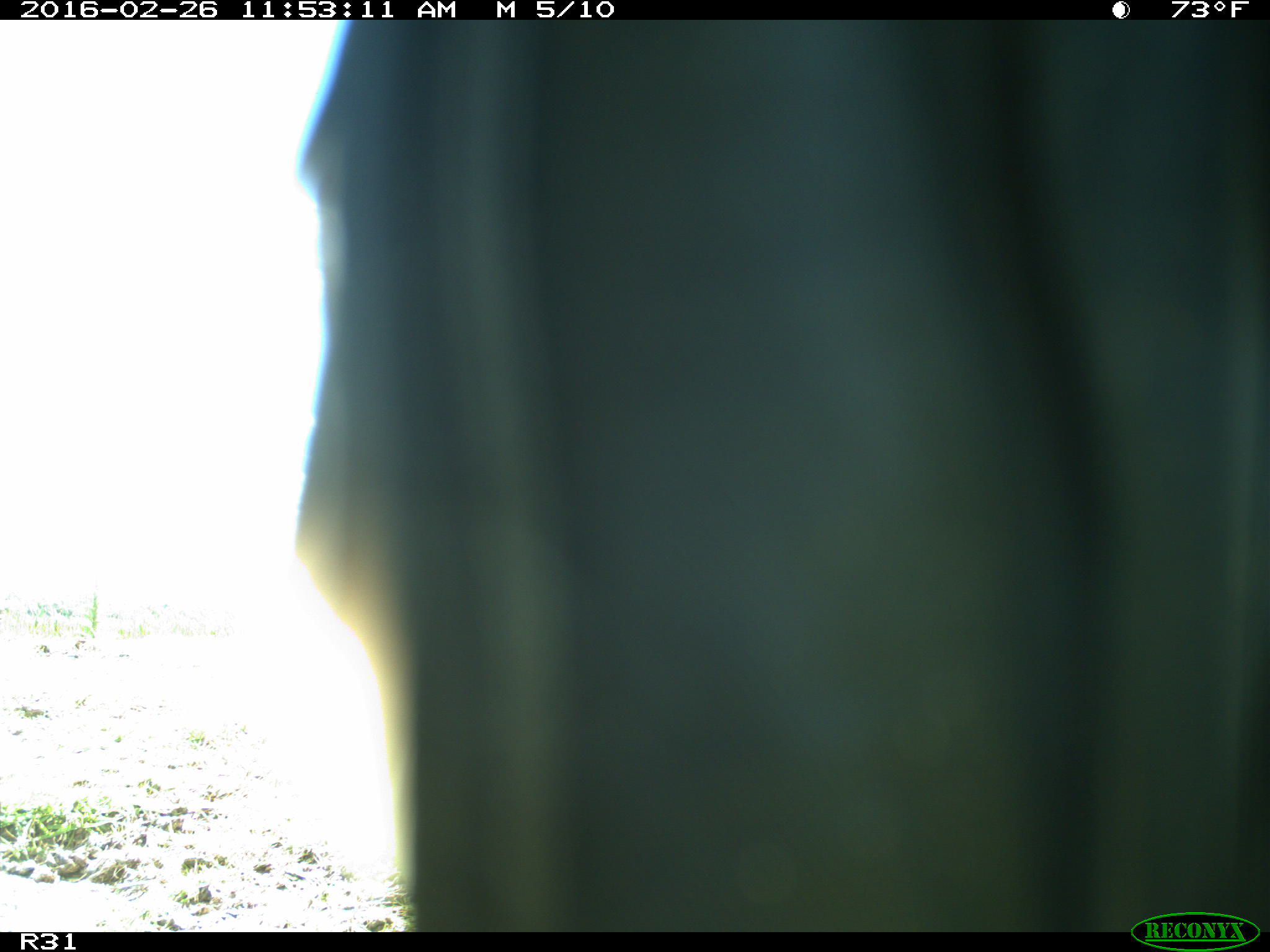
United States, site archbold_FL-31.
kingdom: Animalia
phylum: Chordata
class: Aves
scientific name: Aves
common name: birds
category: unidentified bird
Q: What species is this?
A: Unidentified bird (birds) (Aves).